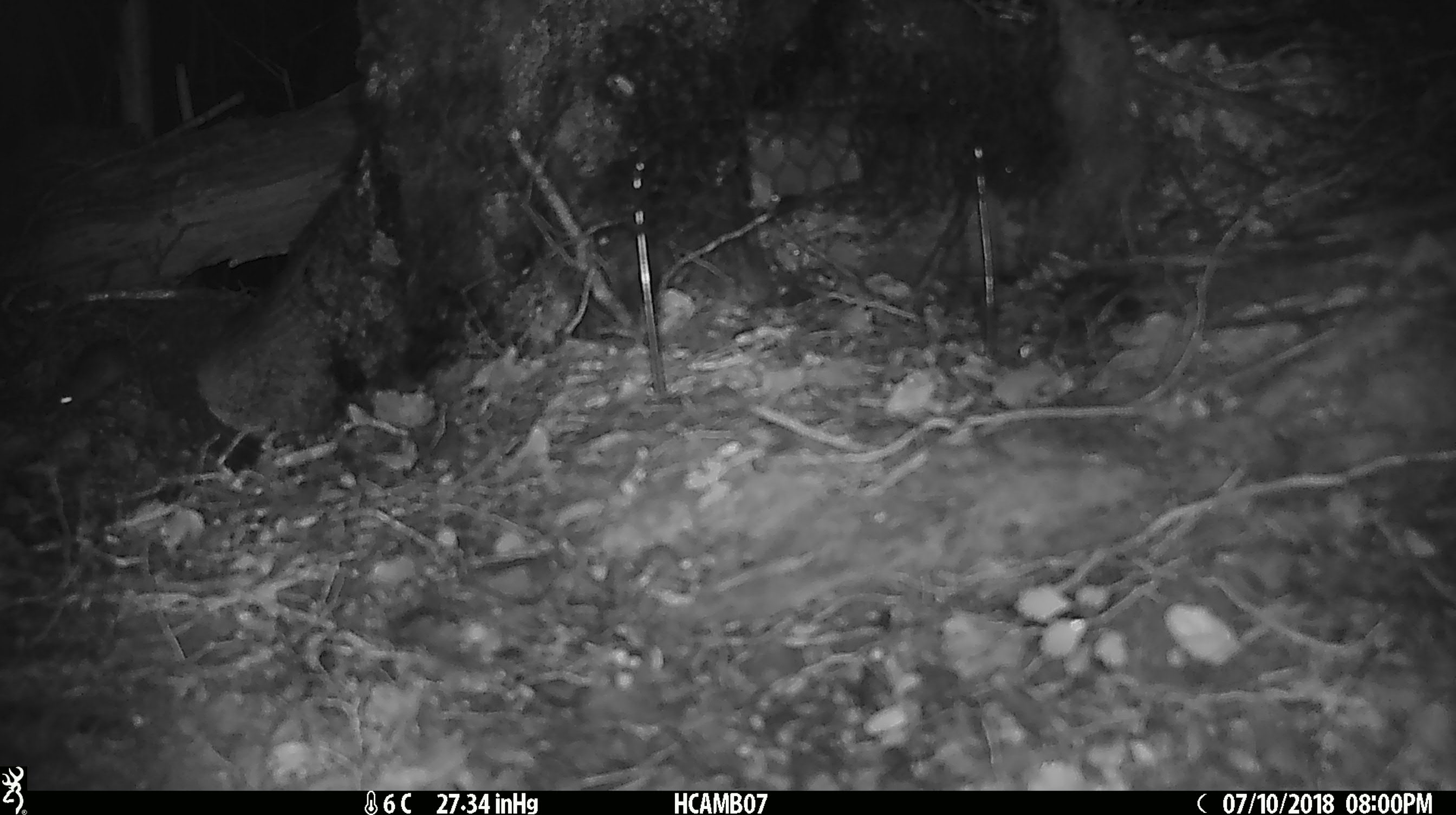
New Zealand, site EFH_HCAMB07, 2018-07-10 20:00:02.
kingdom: Animalia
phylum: Chordata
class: Mammalia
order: Rodentia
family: Muridae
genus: Mus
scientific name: Mus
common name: mouse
Mouse (Mus).